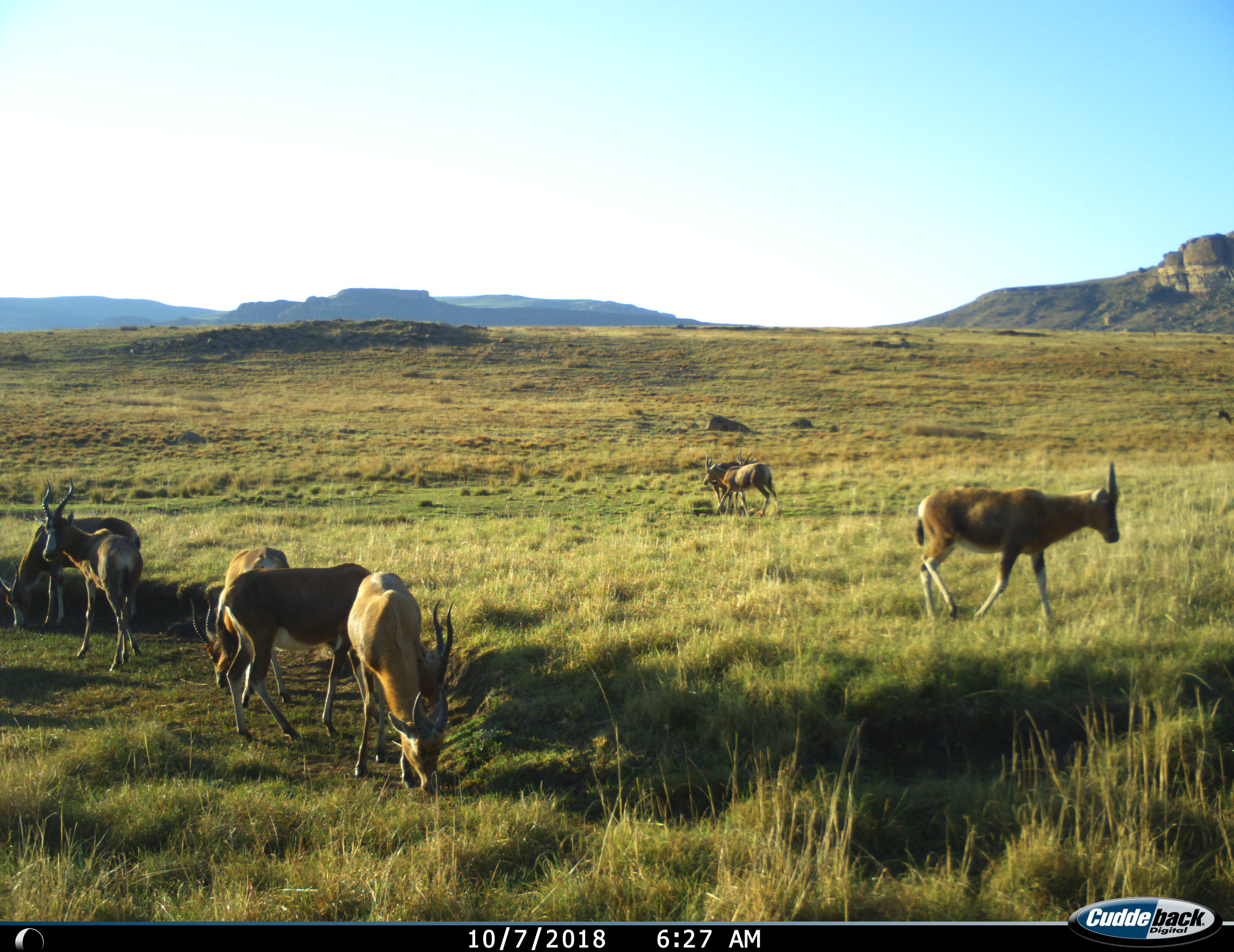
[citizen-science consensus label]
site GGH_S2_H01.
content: unidentified animal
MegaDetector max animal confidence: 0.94